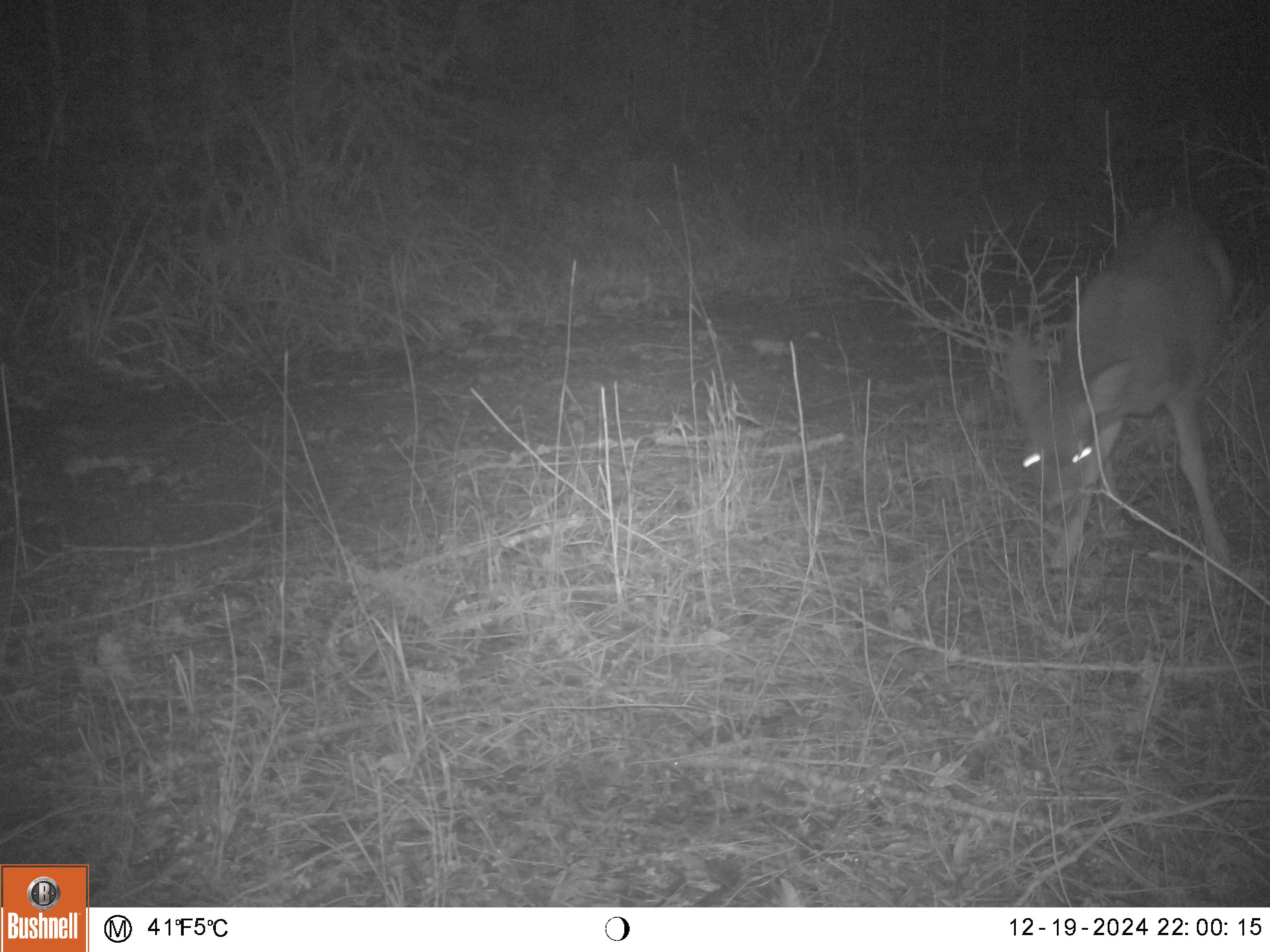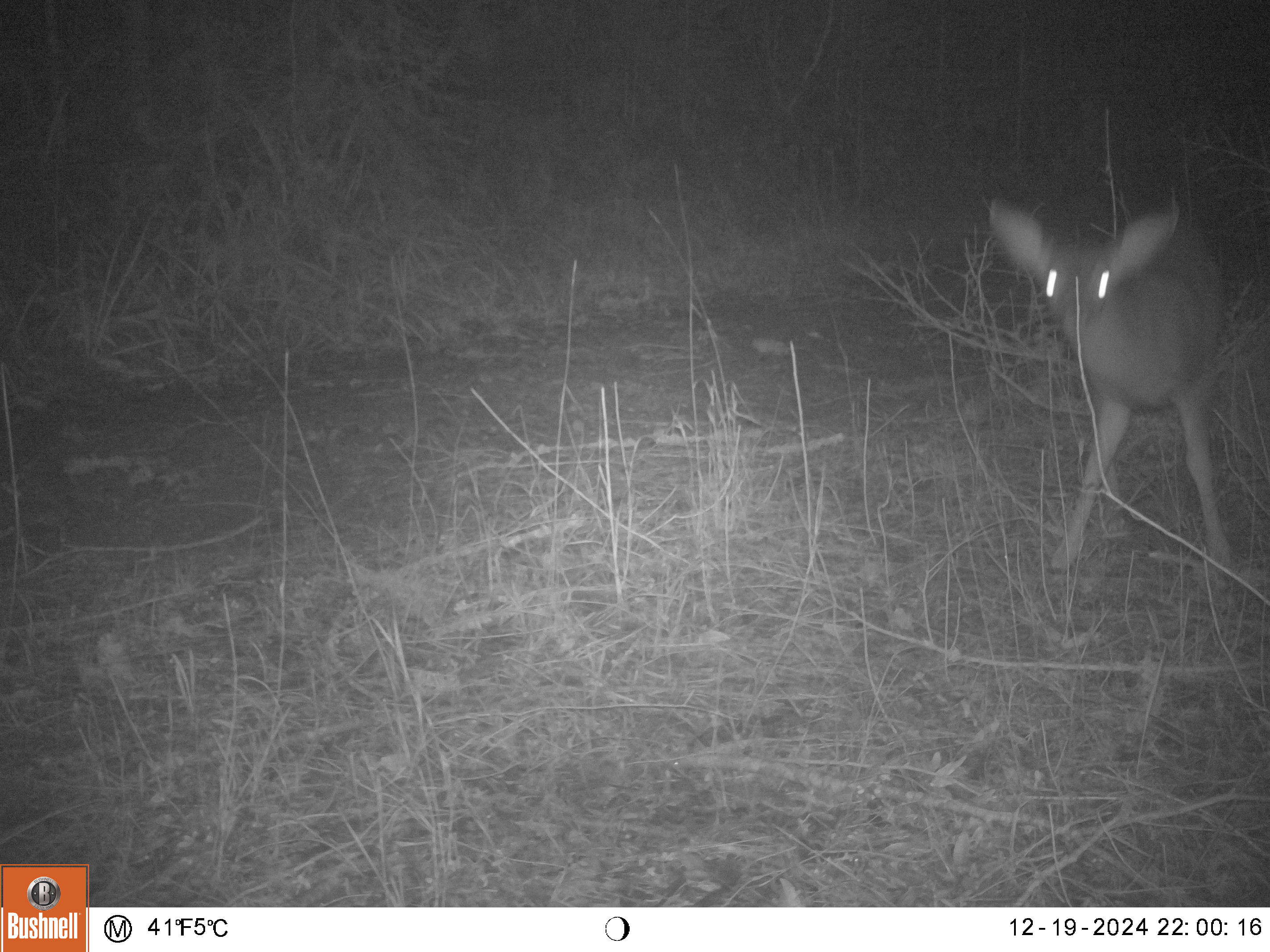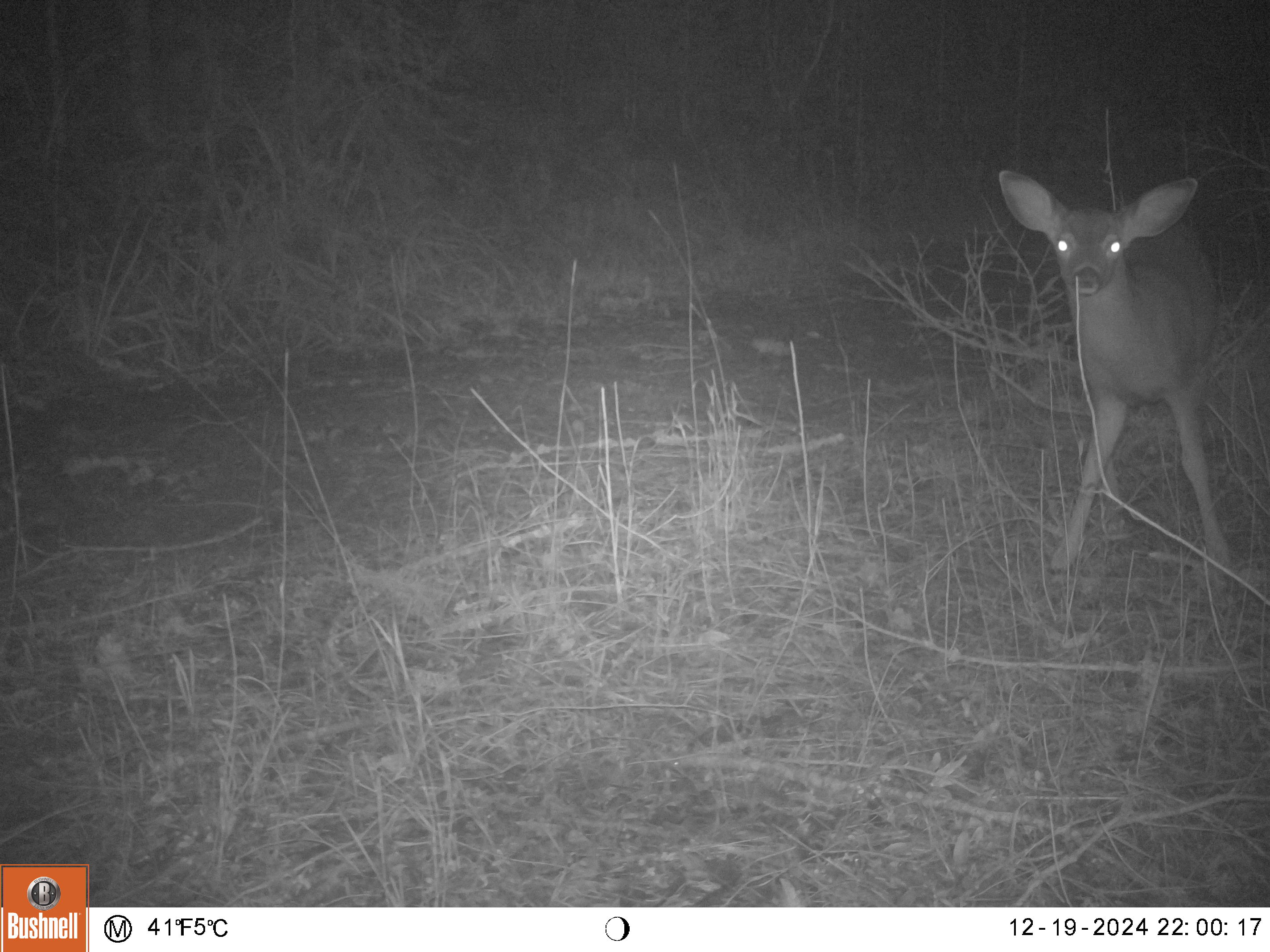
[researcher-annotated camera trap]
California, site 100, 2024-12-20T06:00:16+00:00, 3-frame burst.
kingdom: Animalia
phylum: Chordata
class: Mammalia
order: Artiodactyla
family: Cervidae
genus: Odocoileus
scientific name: Odocoileus hemionus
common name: mule deer